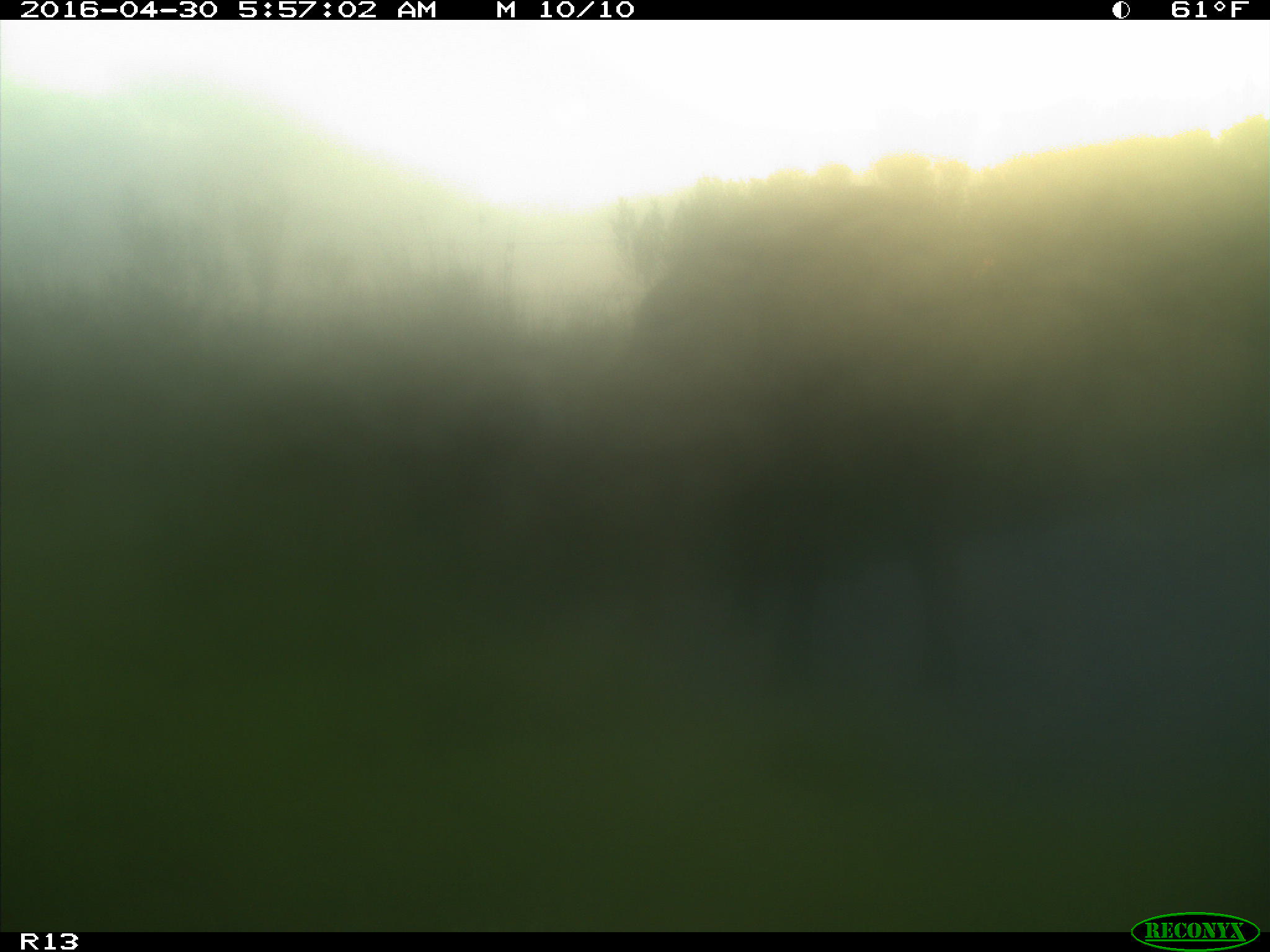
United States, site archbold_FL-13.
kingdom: Animalia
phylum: Chordata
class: Mammalia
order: Artiodactyla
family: Bovidae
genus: Bos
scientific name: Bos taurus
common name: domestic cow